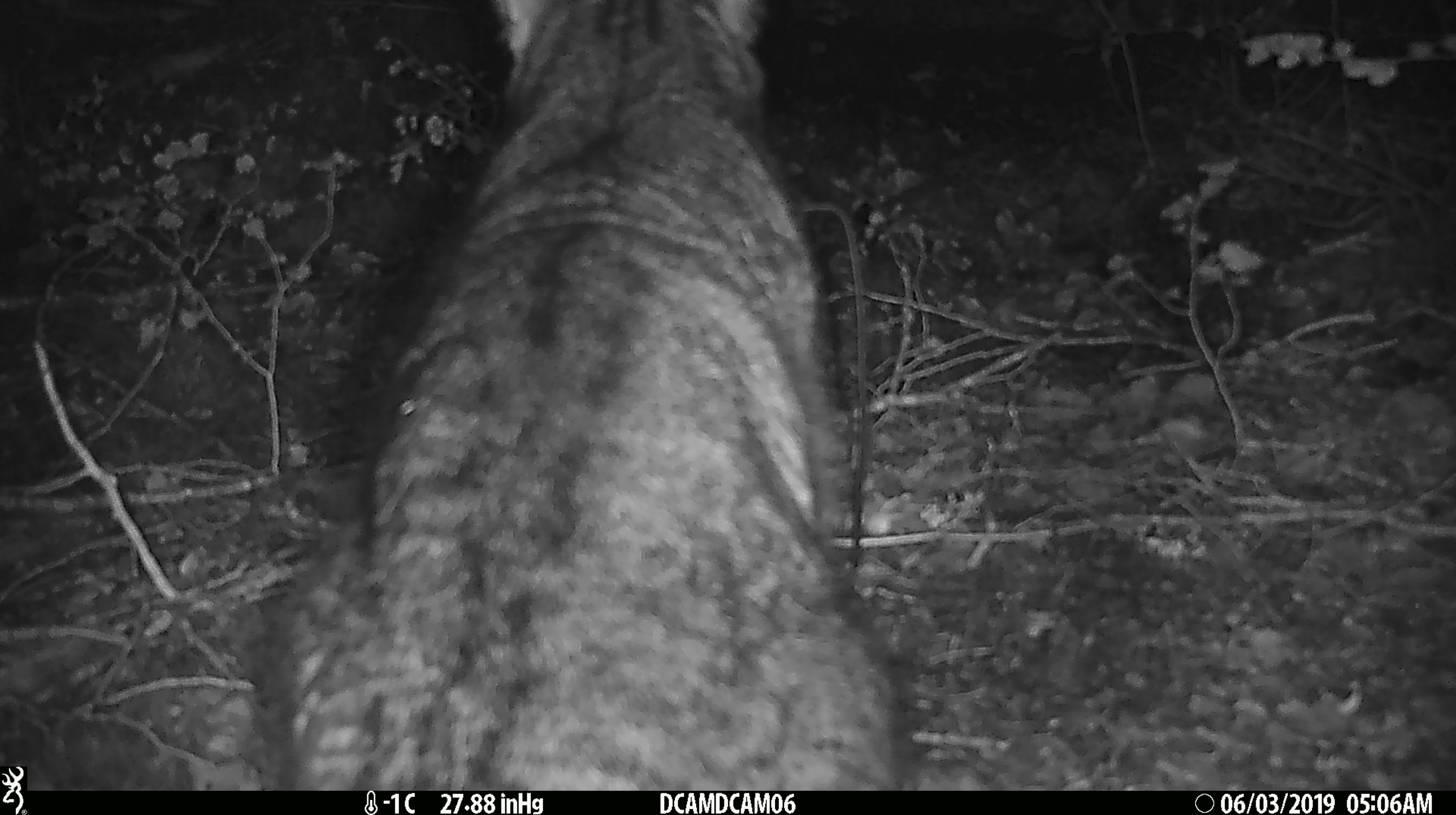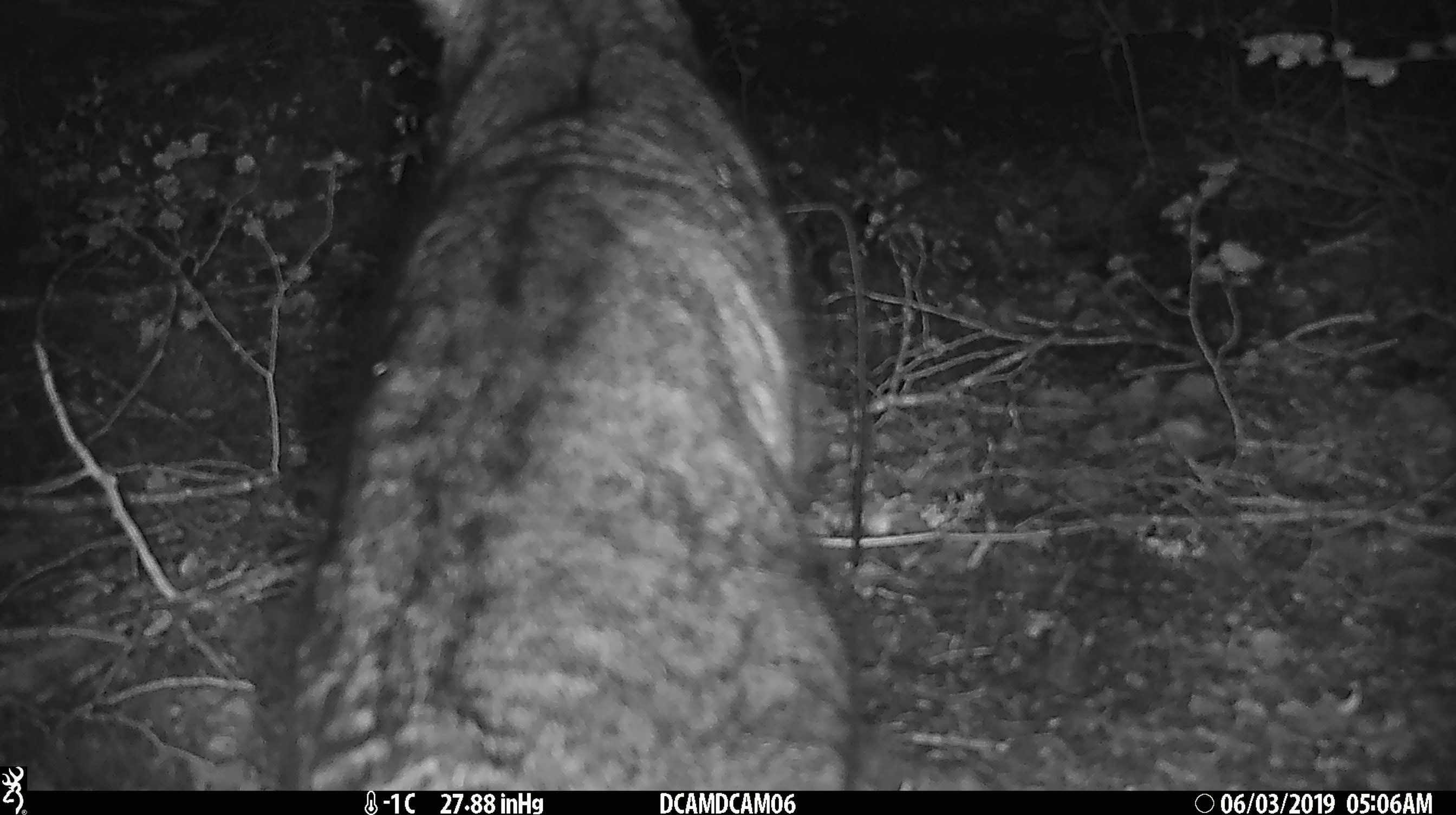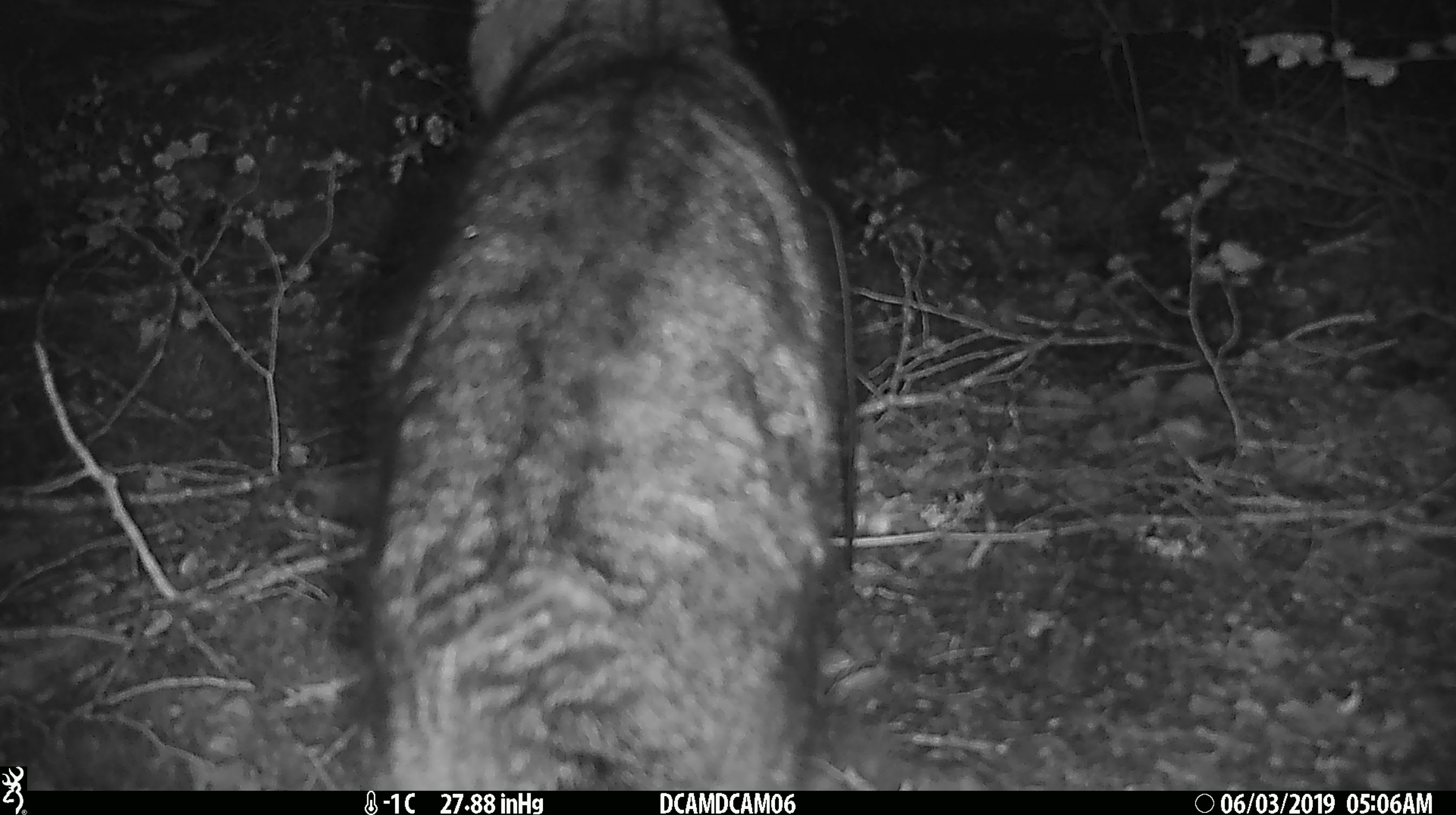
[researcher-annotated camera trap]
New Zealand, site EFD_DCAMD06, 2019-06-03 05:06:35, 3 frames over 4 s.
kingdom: Animalia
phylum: Chordata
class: Mammalia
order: Carnivora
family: Felidae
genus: Felis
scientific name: Felis catus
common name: domestic cat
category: cat